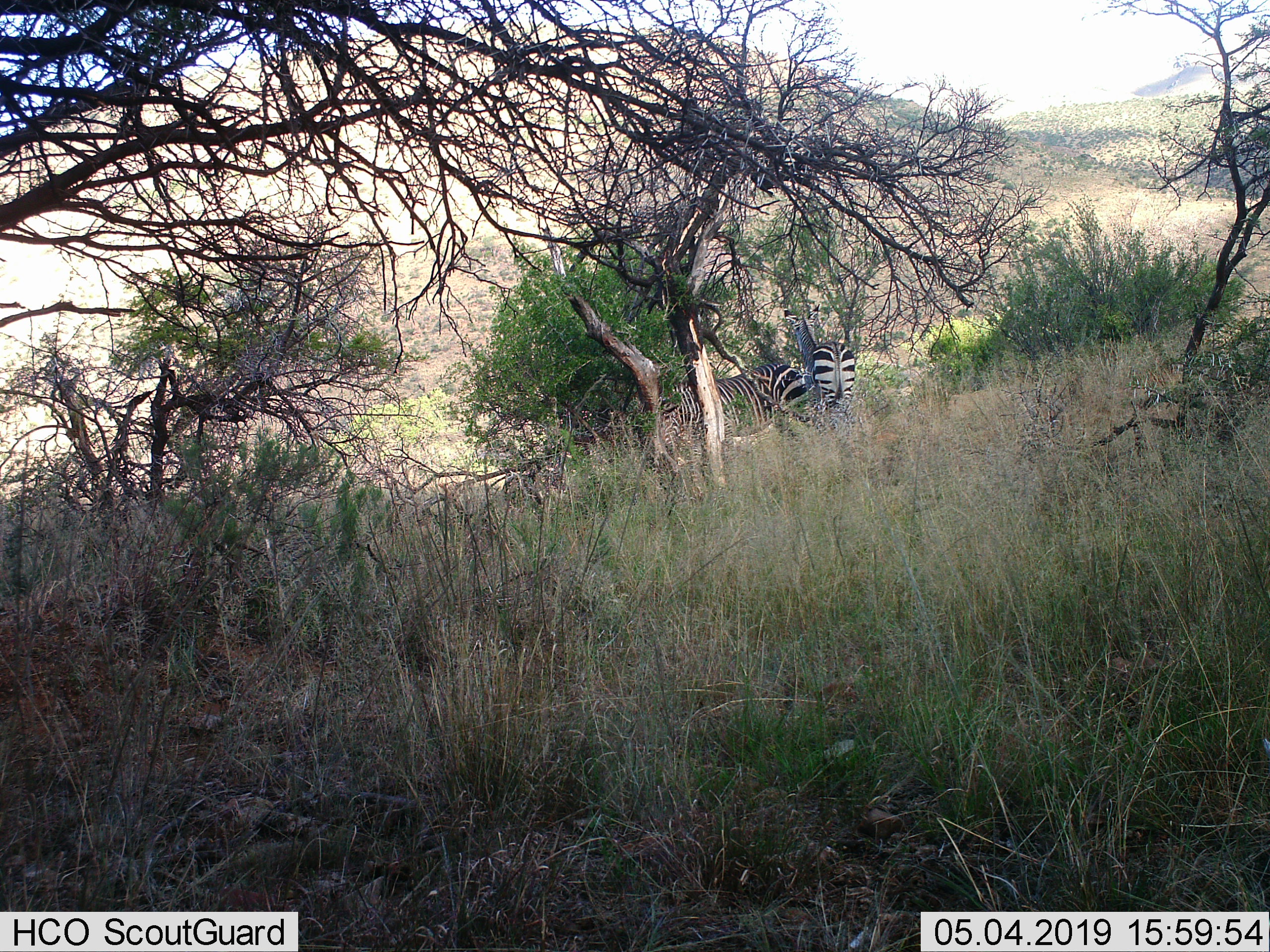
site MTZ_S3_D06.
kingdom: Animalia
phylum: Chordata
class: Mammalia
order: Perissodactyla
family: Equidae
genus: Equus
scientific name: Equus zebra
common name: mountain zebra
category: zebramountain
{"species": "zebramountain (mountain zebra) (Equus zebra)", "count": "2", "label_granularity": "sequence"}